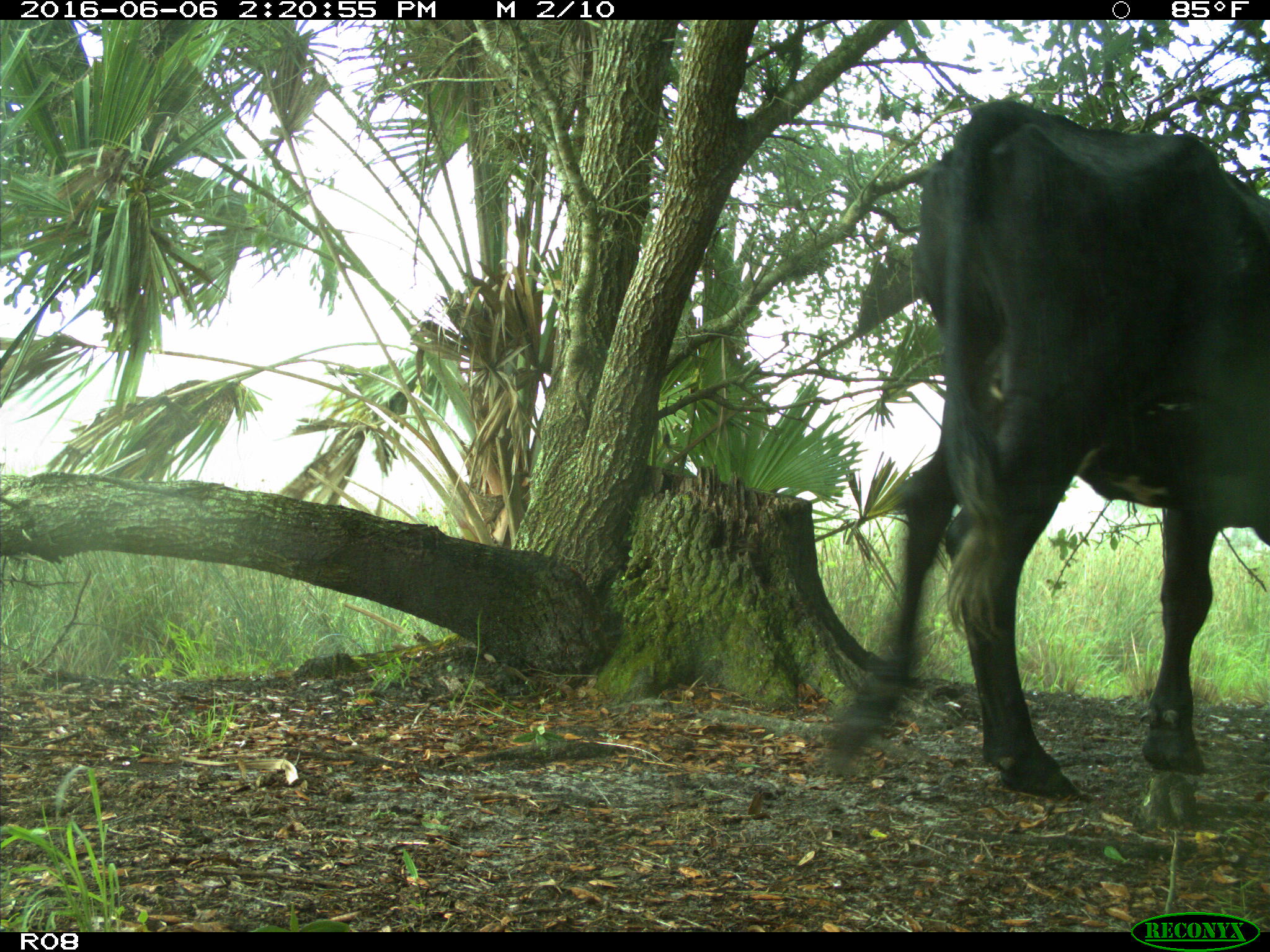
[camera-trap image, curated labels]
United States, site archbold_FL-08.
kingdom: Animalia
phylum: Chordata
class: Mammalia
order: Artiodactyla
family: Bovidae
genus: Bos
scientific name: Bos taurus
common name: domestic cow